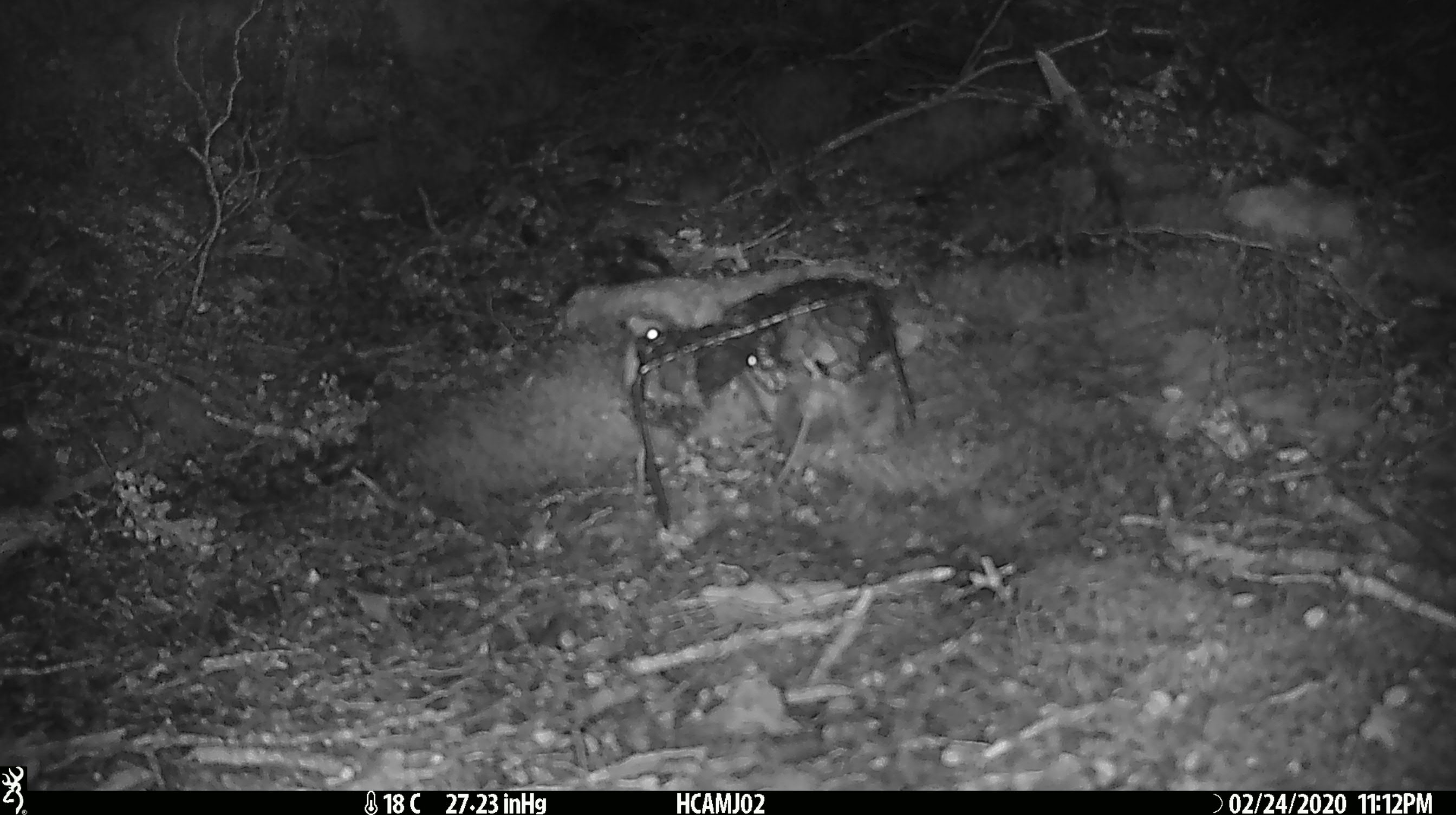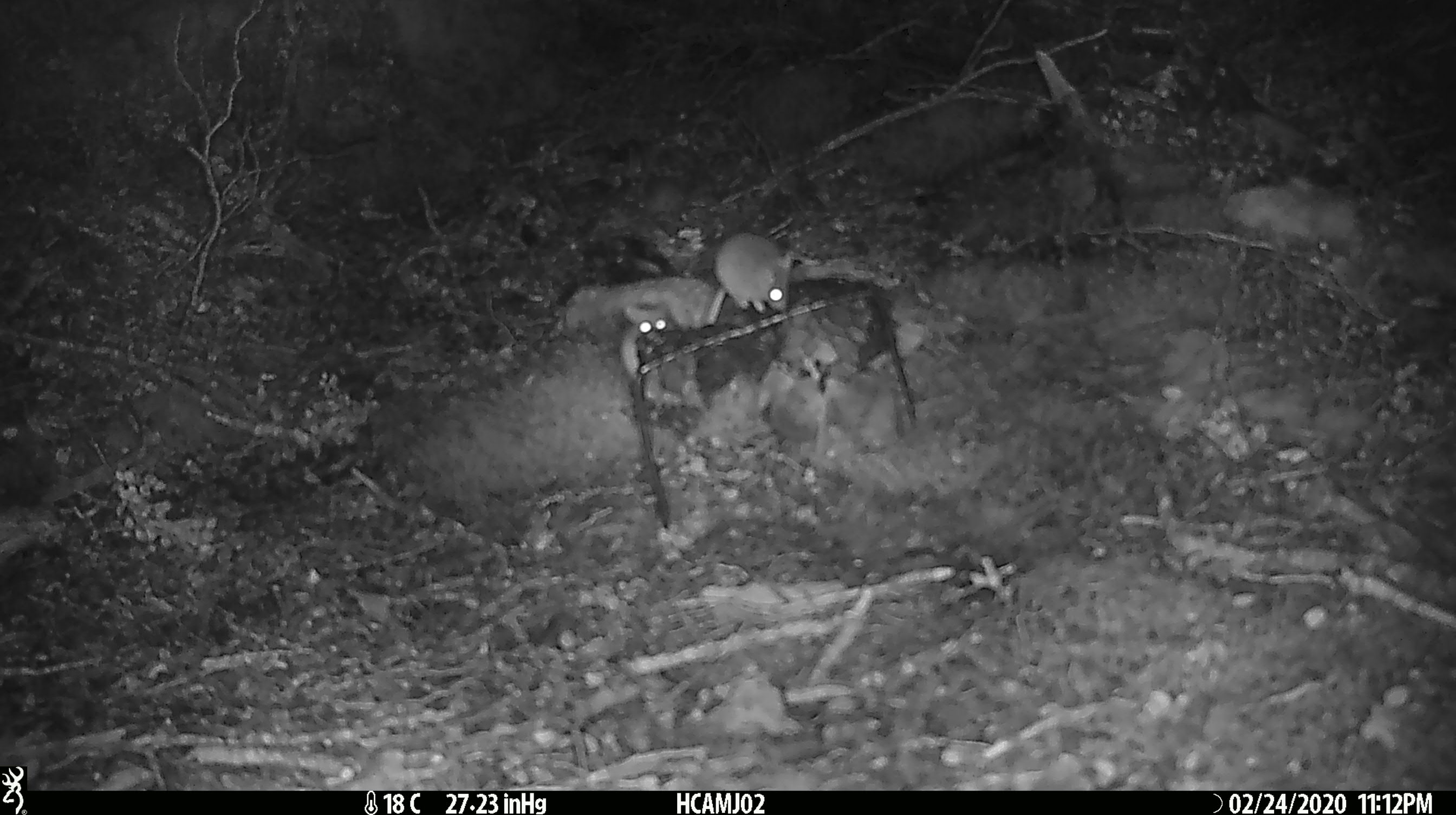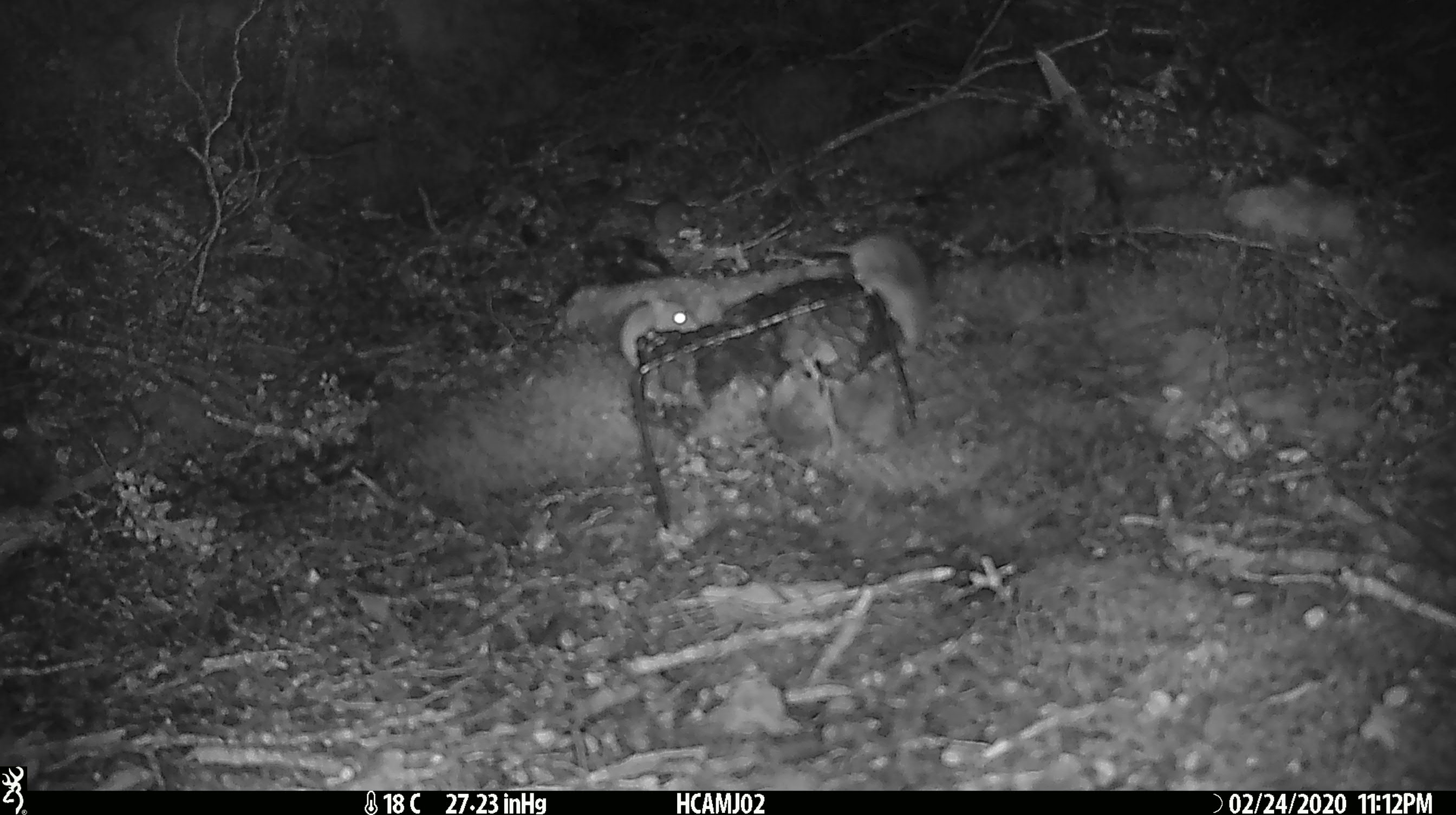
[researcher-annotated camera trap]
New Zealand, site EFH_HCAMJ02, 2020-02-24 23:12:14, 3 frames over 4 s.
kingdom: Animalia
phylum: Chordata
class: Mammalia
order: Rodentia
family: Muridae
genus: Mus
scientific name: Mus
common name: mouse